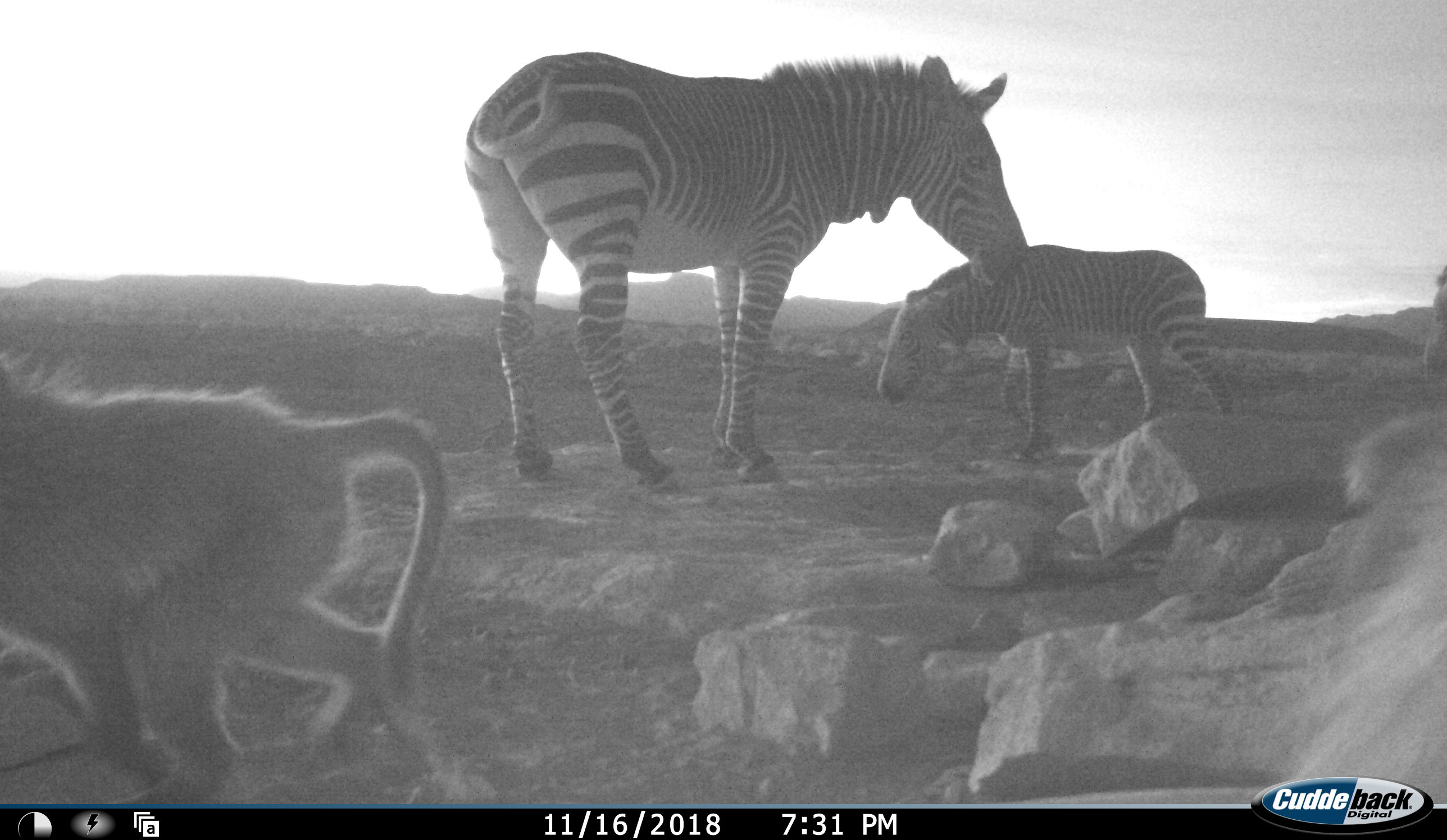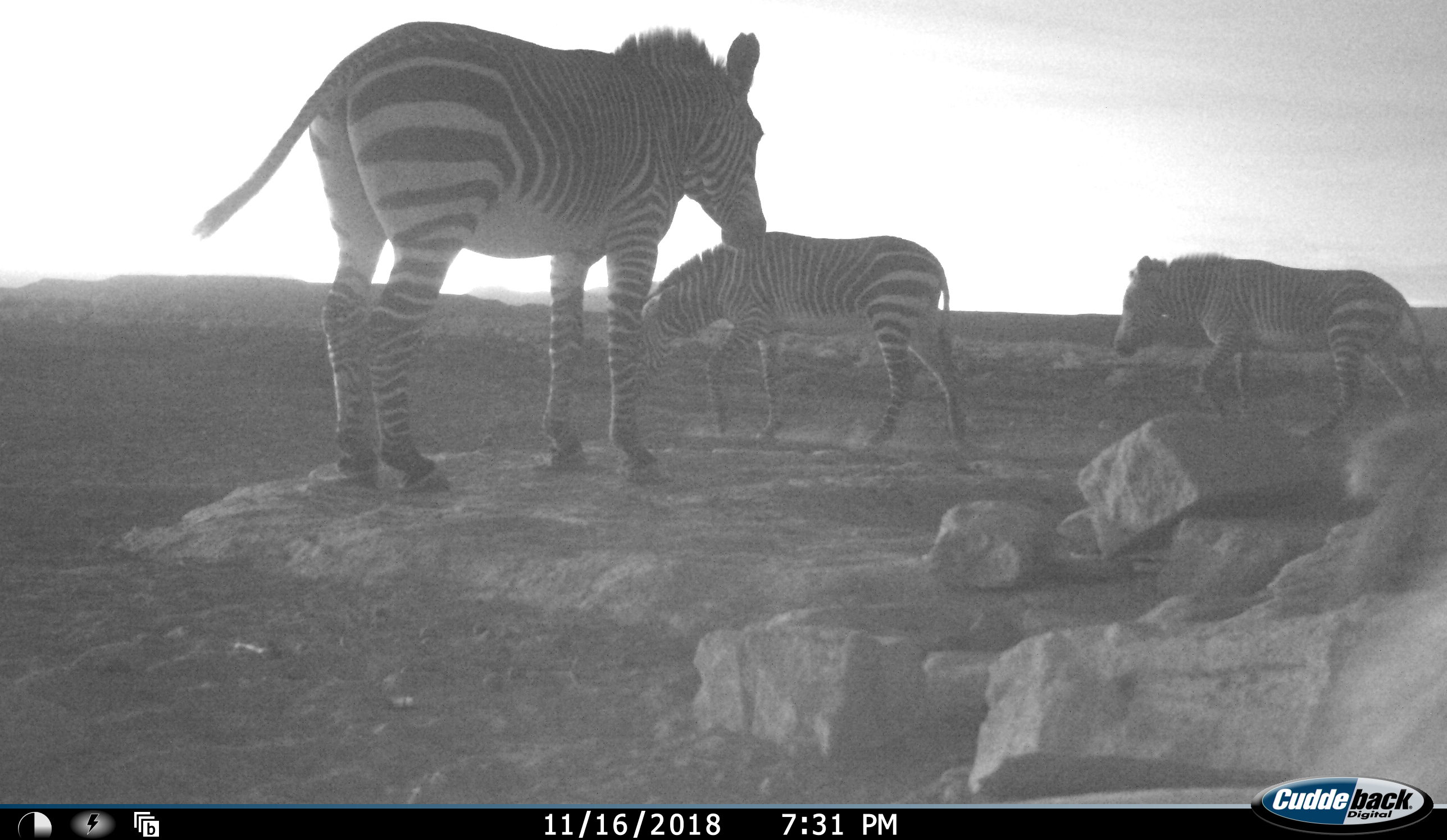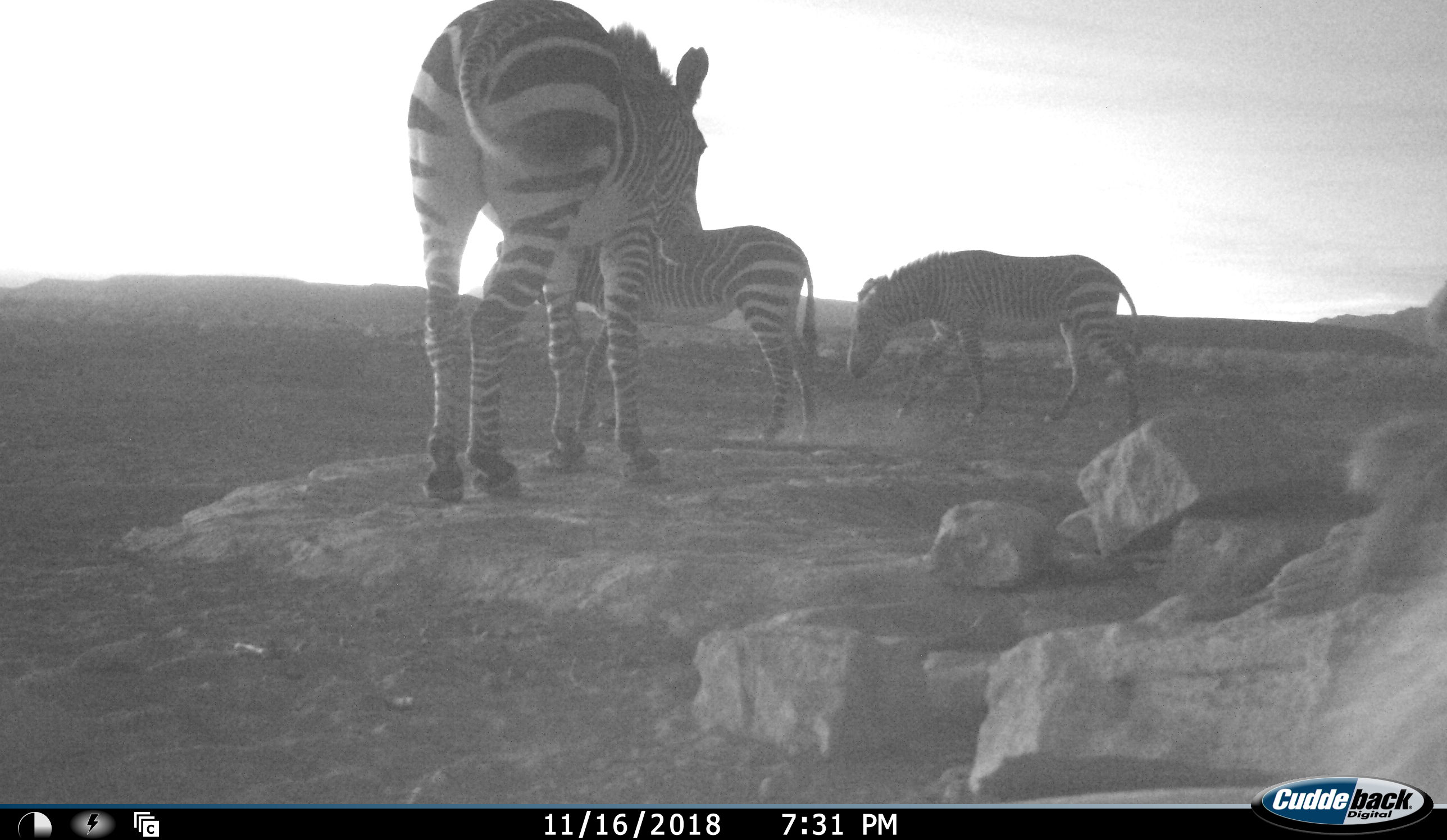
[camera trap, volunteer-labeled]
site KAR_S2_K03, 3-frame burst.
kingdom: Animalia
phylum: Chordata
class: Mammalia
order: Primates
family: Cercopithecidae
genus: Papio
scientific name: Papio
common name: baboon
Baboon (Papio), count 2. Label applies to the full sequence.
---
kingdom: Animalia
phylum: Chordata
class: Mammalia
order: Perissodactyla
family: Equidae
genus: Equus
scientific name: Equus zebra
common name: mountain zebra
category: zebramountain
Zebramountain (mountain zebra) (Equus zebra), count 3. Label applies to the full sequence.